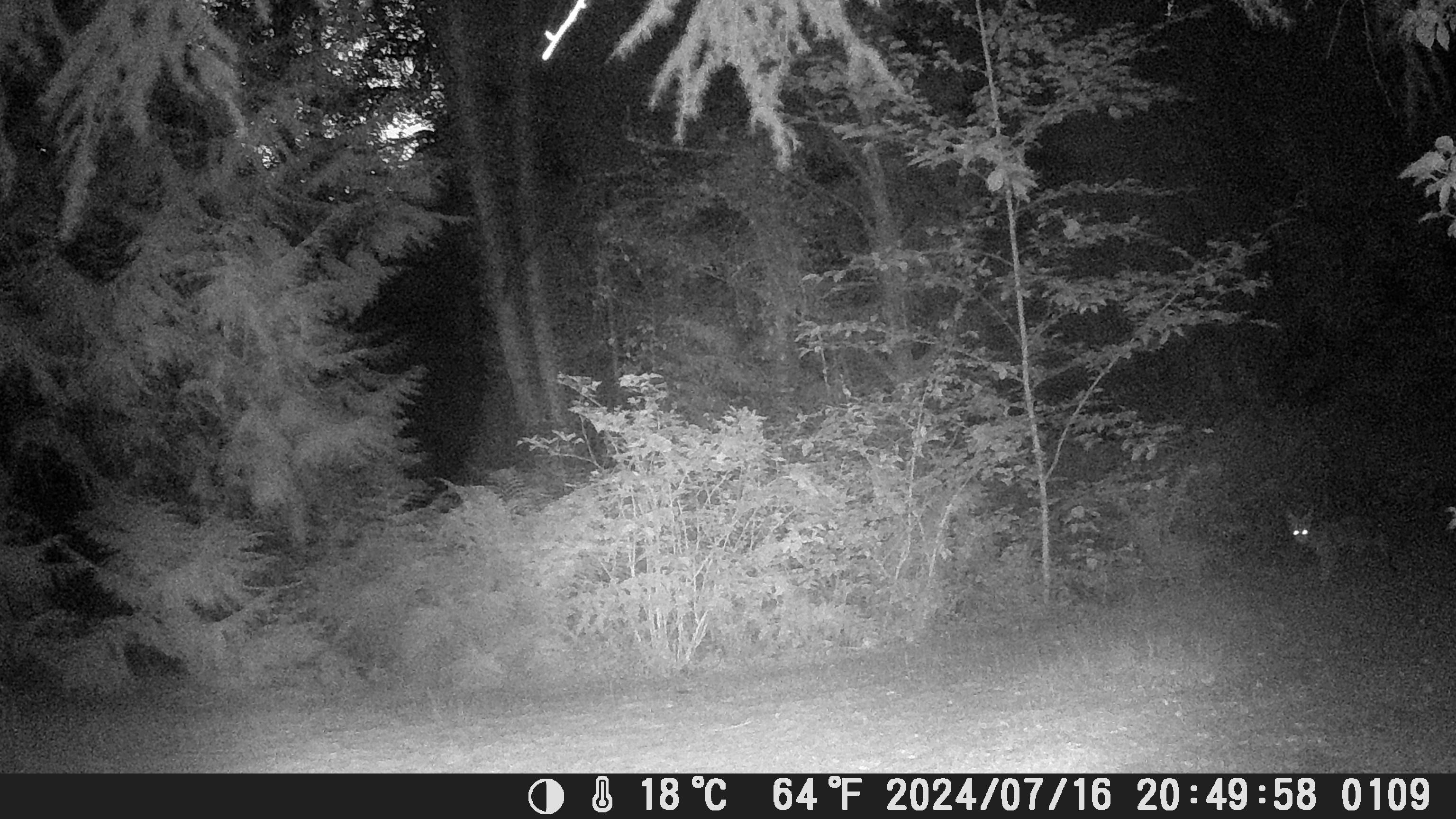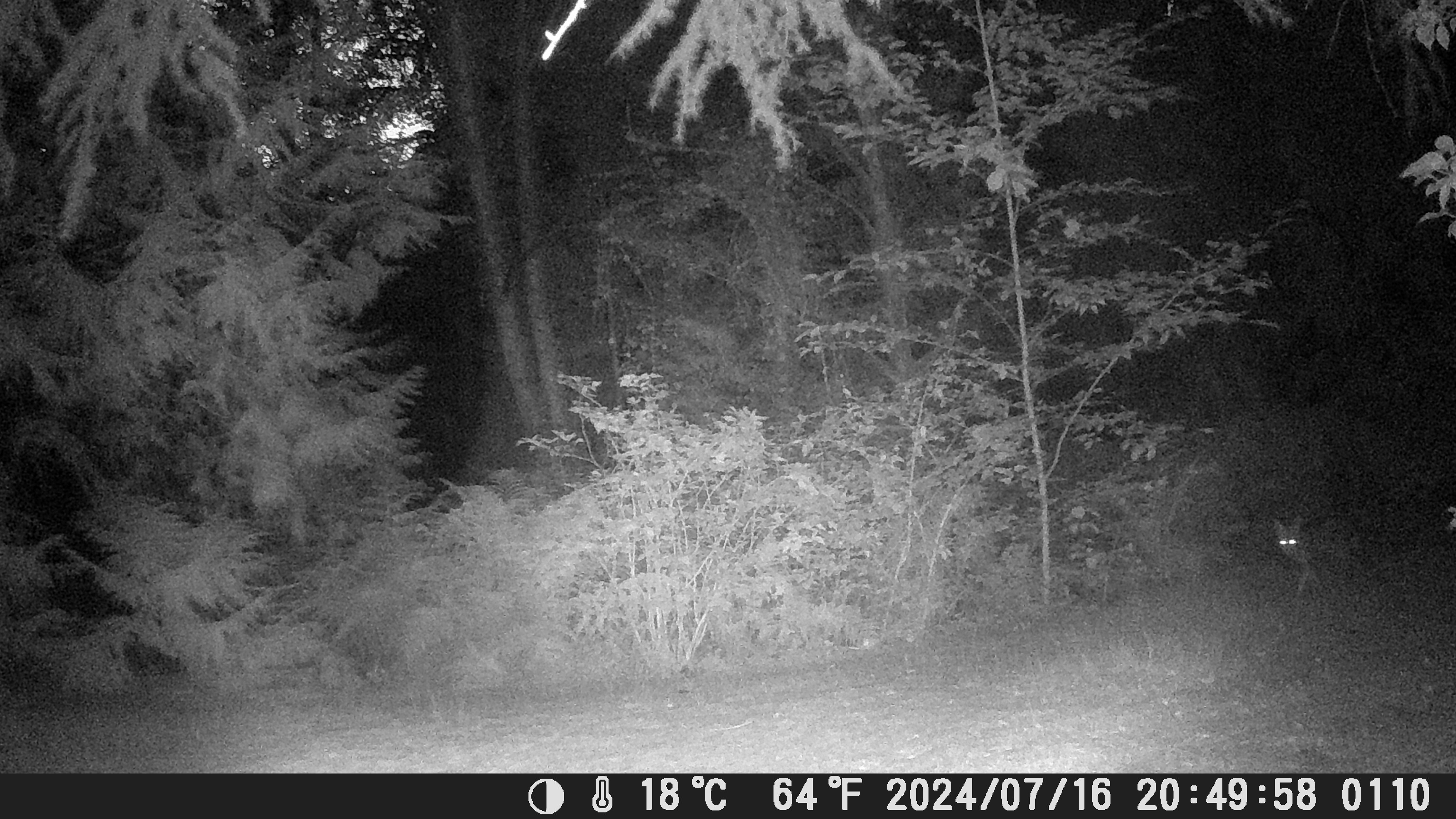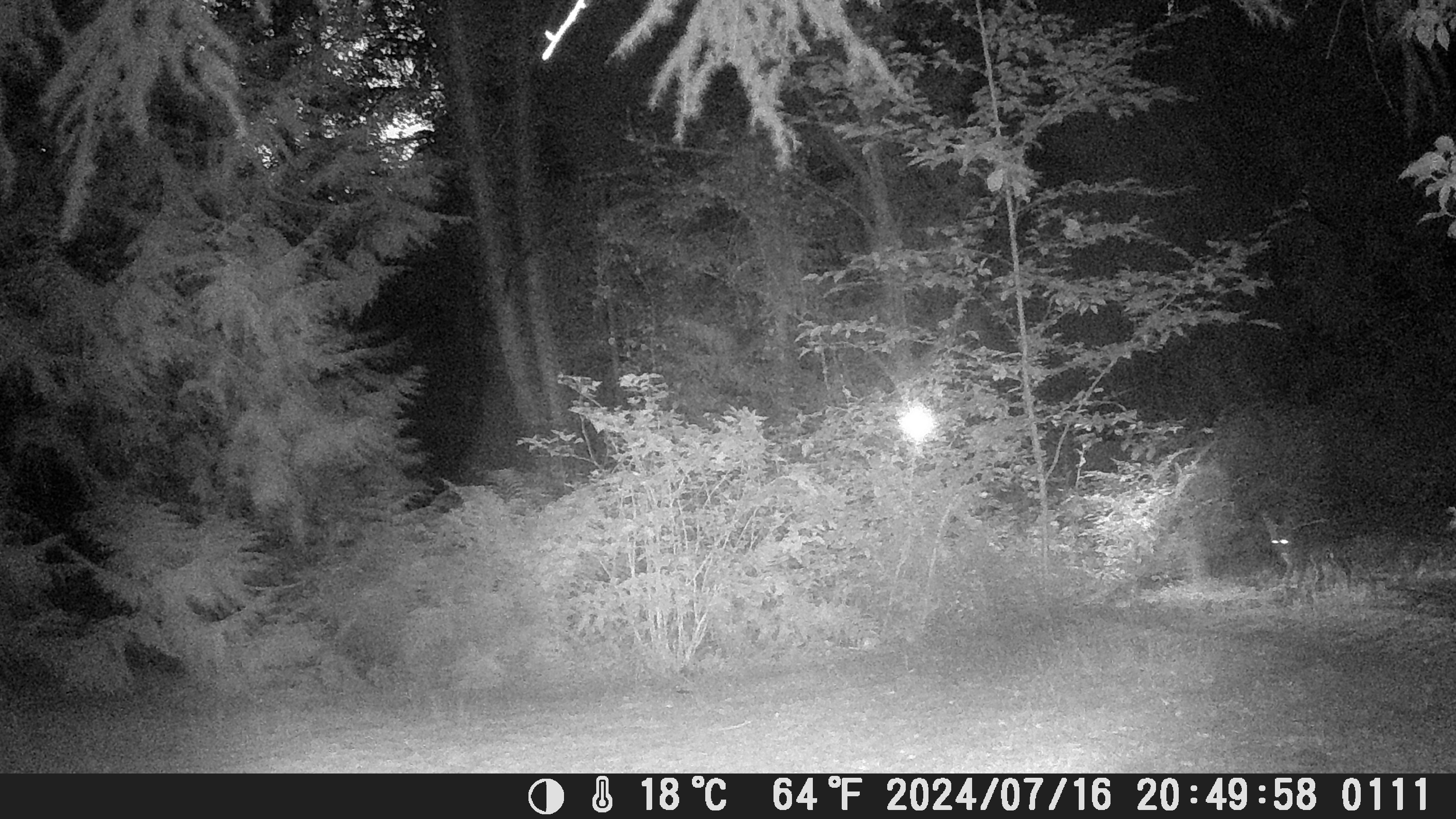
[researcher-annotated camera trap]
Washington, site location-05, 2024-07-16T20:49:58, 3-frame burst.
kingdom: Animalia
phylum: Chordata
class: Mammalia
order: Carnivora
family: Canidae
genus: Canis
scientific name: Canis latrans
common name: coyote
Coyote (Canis latrans).